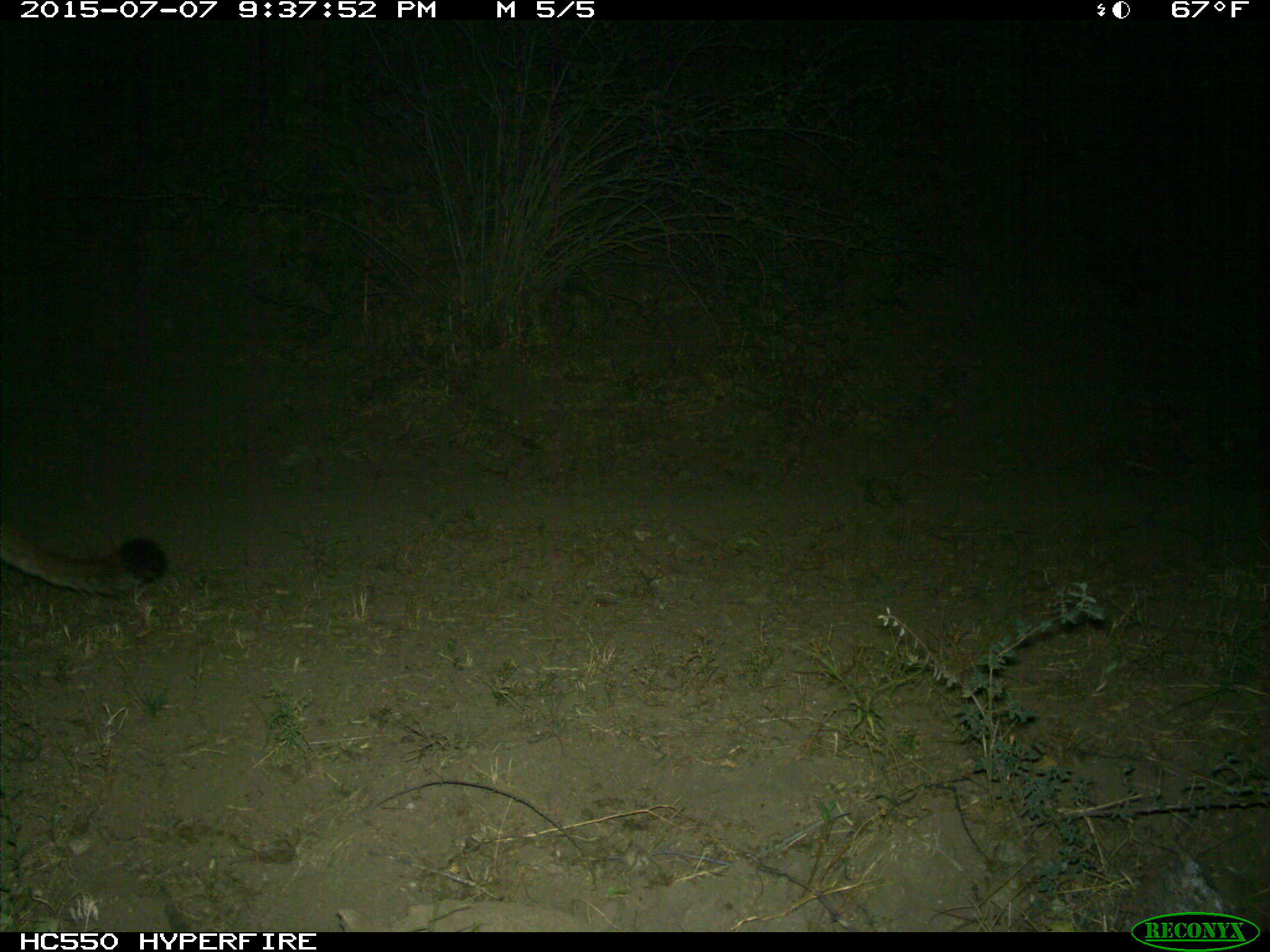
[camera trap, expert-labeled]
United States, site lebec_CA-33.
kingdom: Animalia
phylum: Chordata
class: Mammalia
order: Carnivora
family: Felidae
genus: Puma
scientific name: Puma concolor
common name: mountain lion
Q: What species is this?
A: Puma concolor (mountain lion).